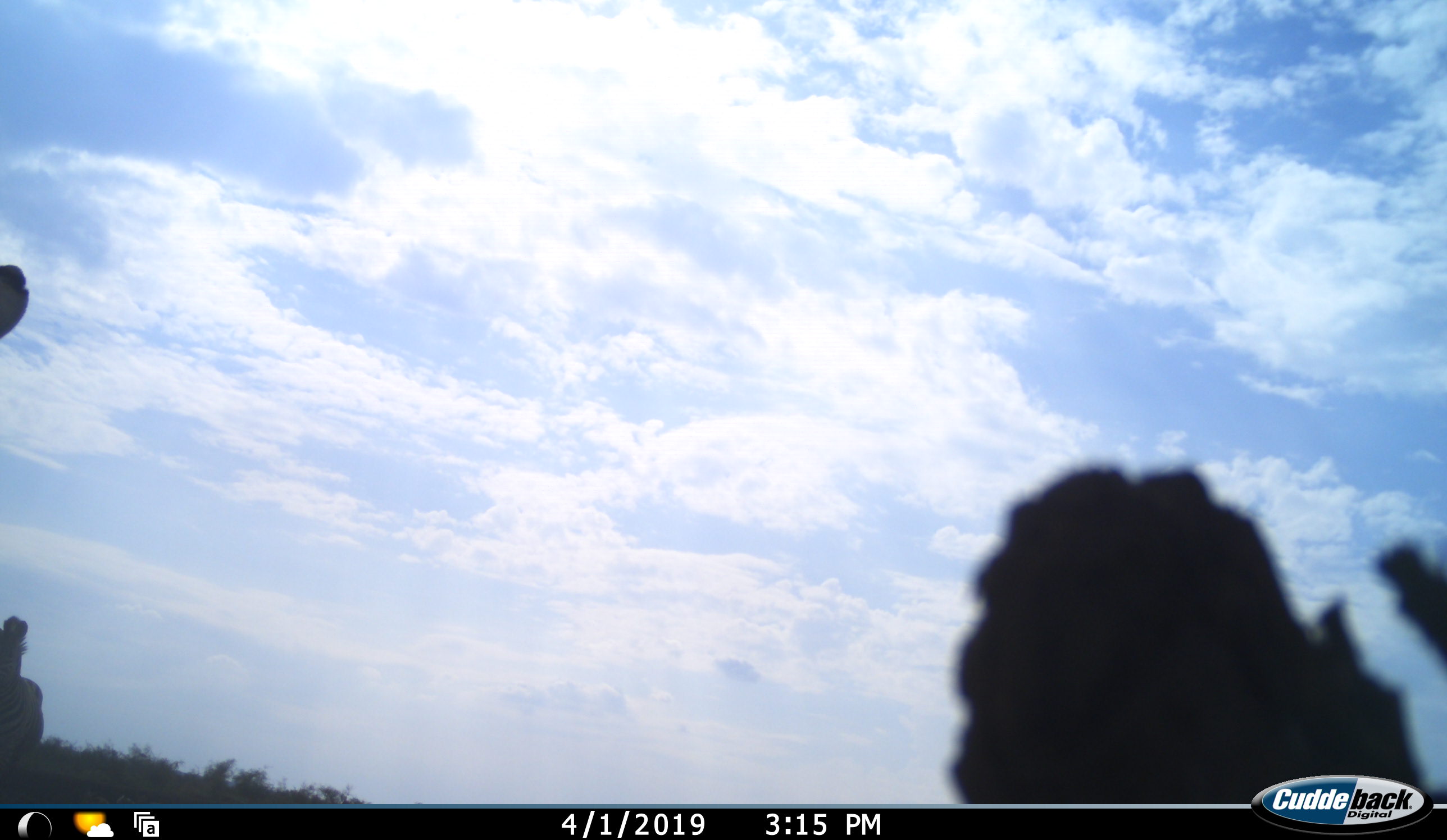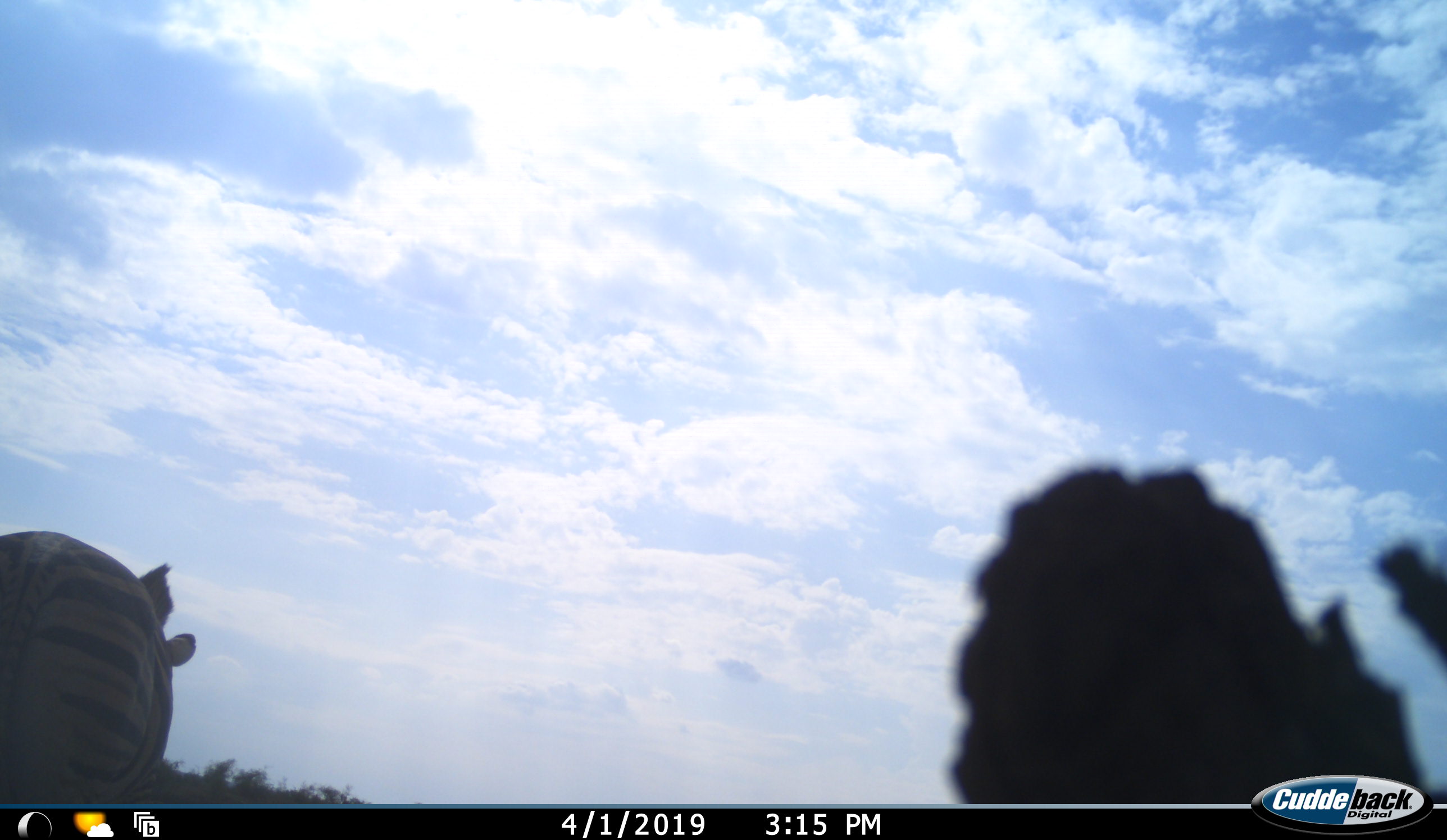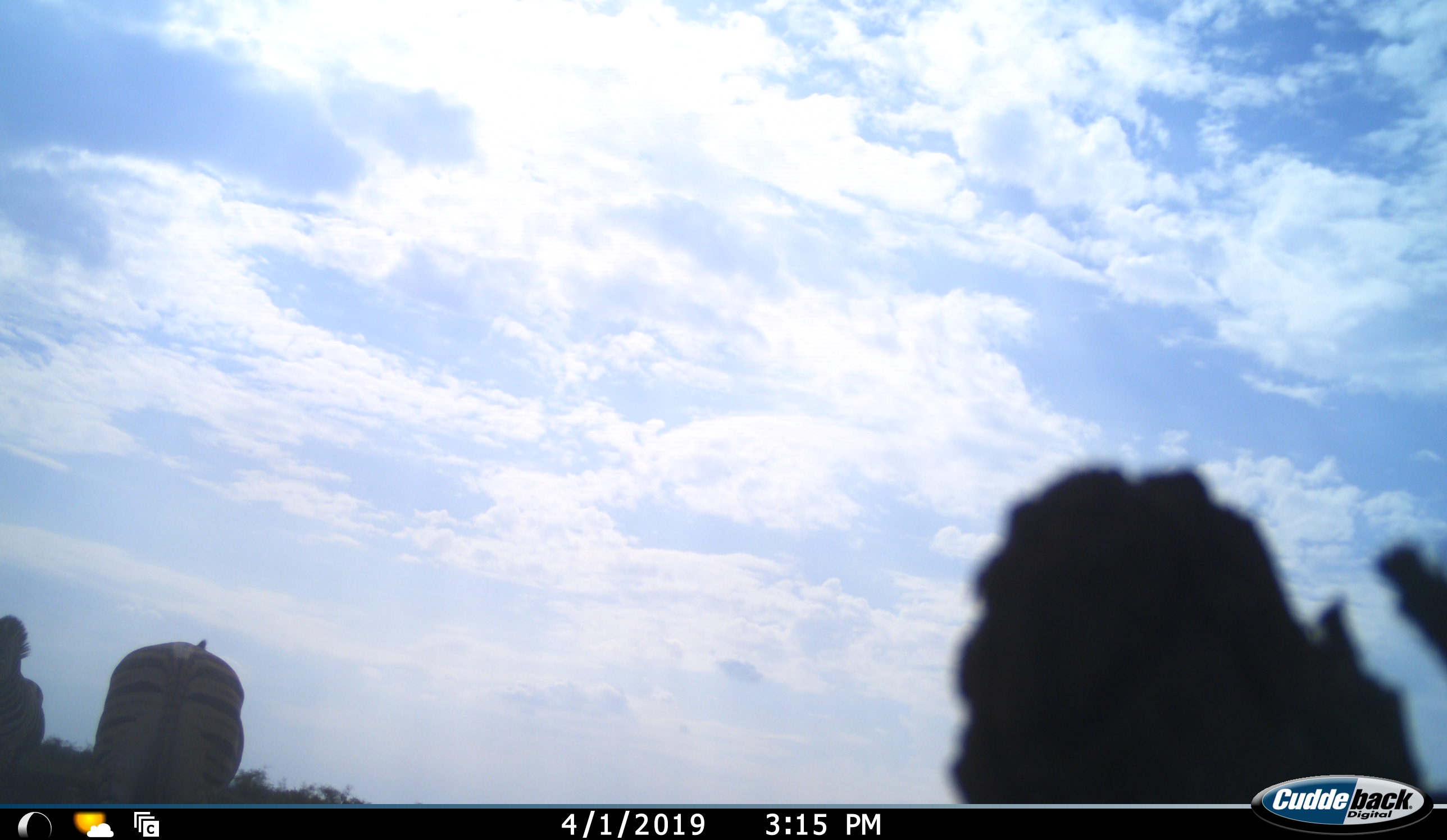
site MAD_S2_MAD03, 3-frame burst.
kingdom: Animalia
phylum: Chordata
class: Mammalia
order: Perissodactyla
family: Equidae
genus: Equus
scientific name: Equus quagga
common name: plains zebra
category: zebraplains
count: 2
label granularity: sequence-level